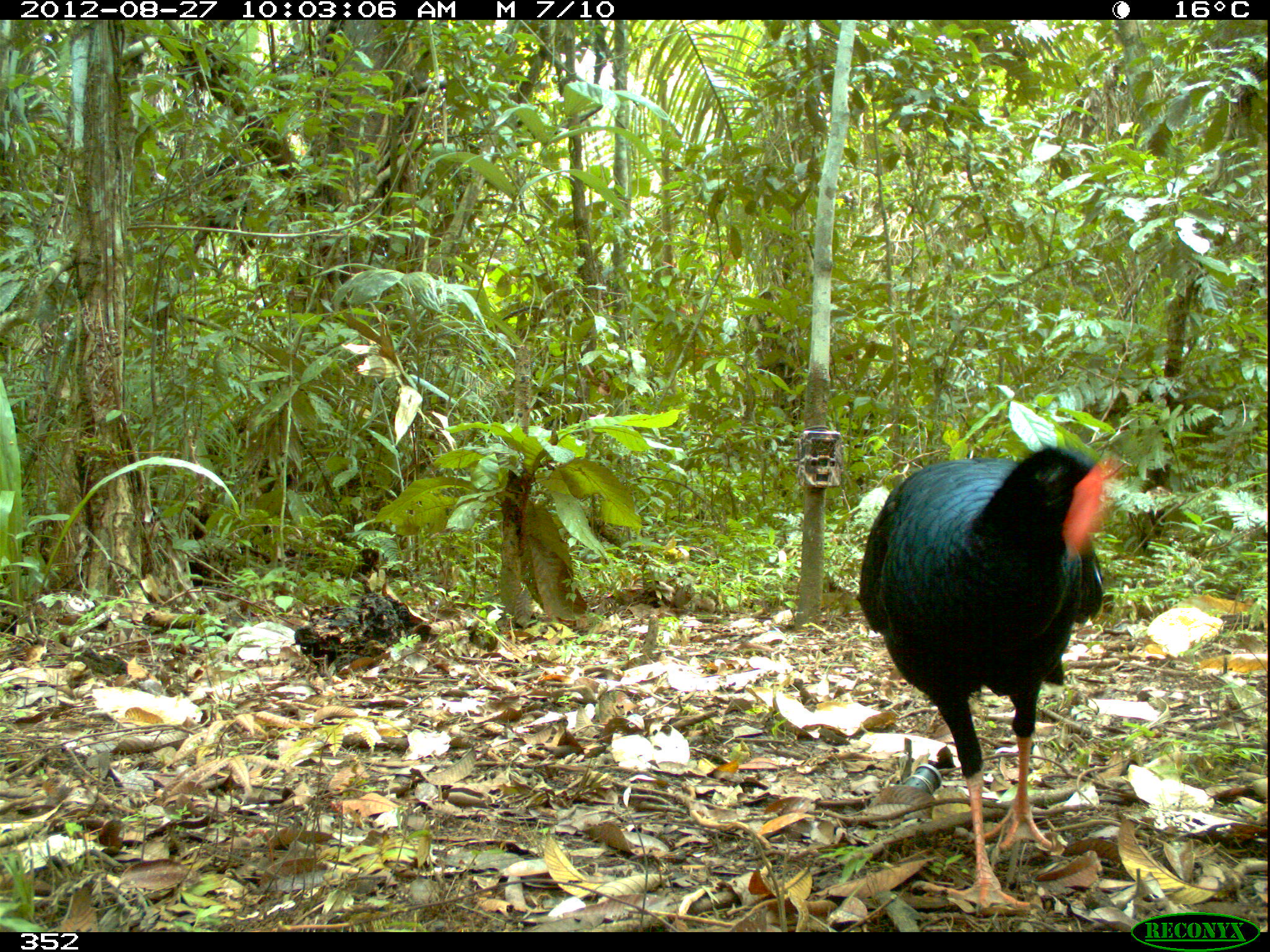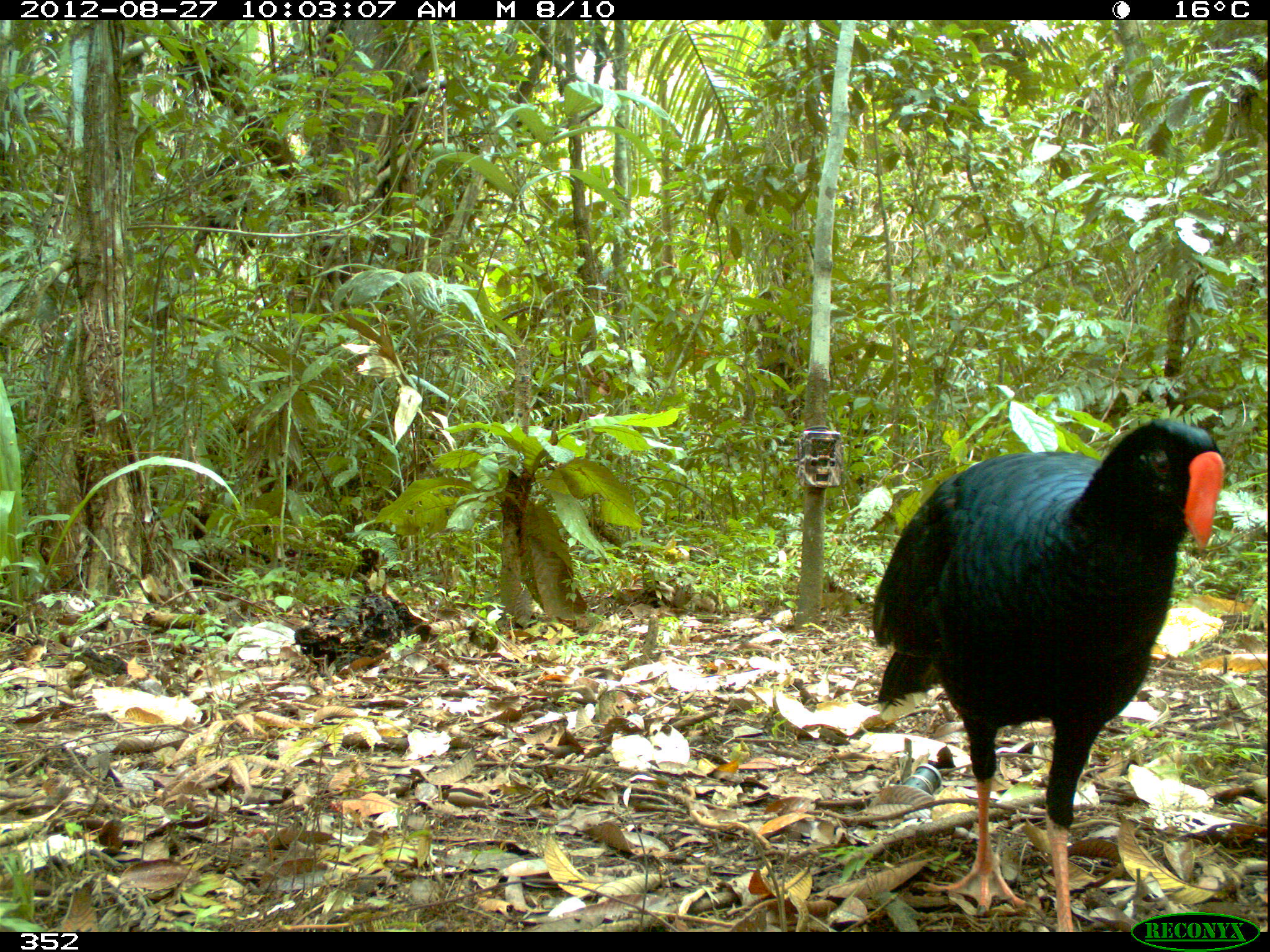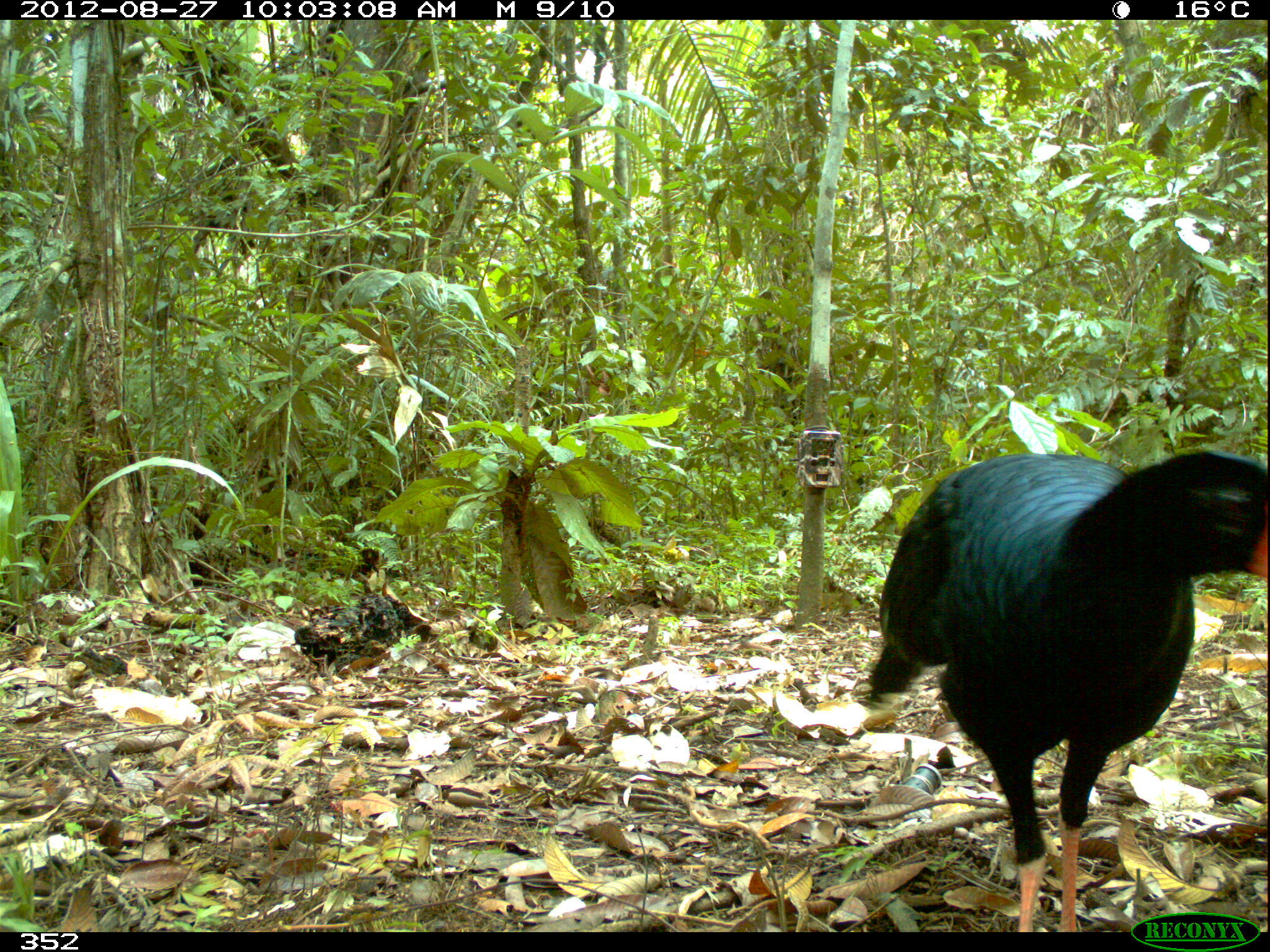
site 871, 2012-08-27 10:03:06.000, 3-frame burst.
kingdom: Animalia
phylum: Chordata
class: Aves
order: Galliformes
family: Cracidae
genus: Mitu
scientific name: Mitu tuberosum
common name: razor-billed curassow